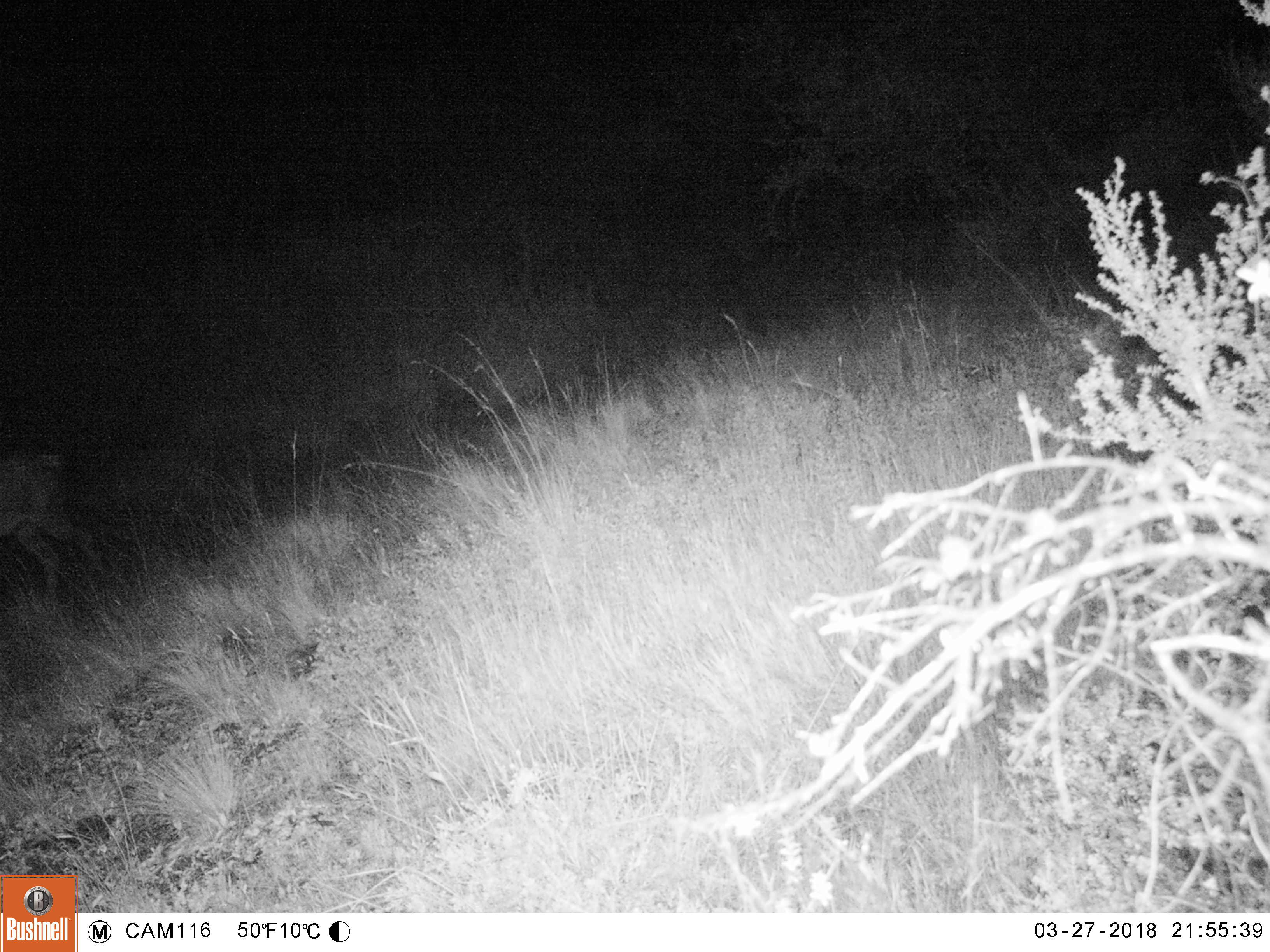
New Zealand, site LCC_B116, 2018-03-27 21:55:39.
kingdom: Animalia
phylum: Chordata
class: Mammalia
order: Artiodactyla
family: Cervidae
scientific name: Cervidae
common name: deer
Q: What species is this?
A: Deer (Cervidae).